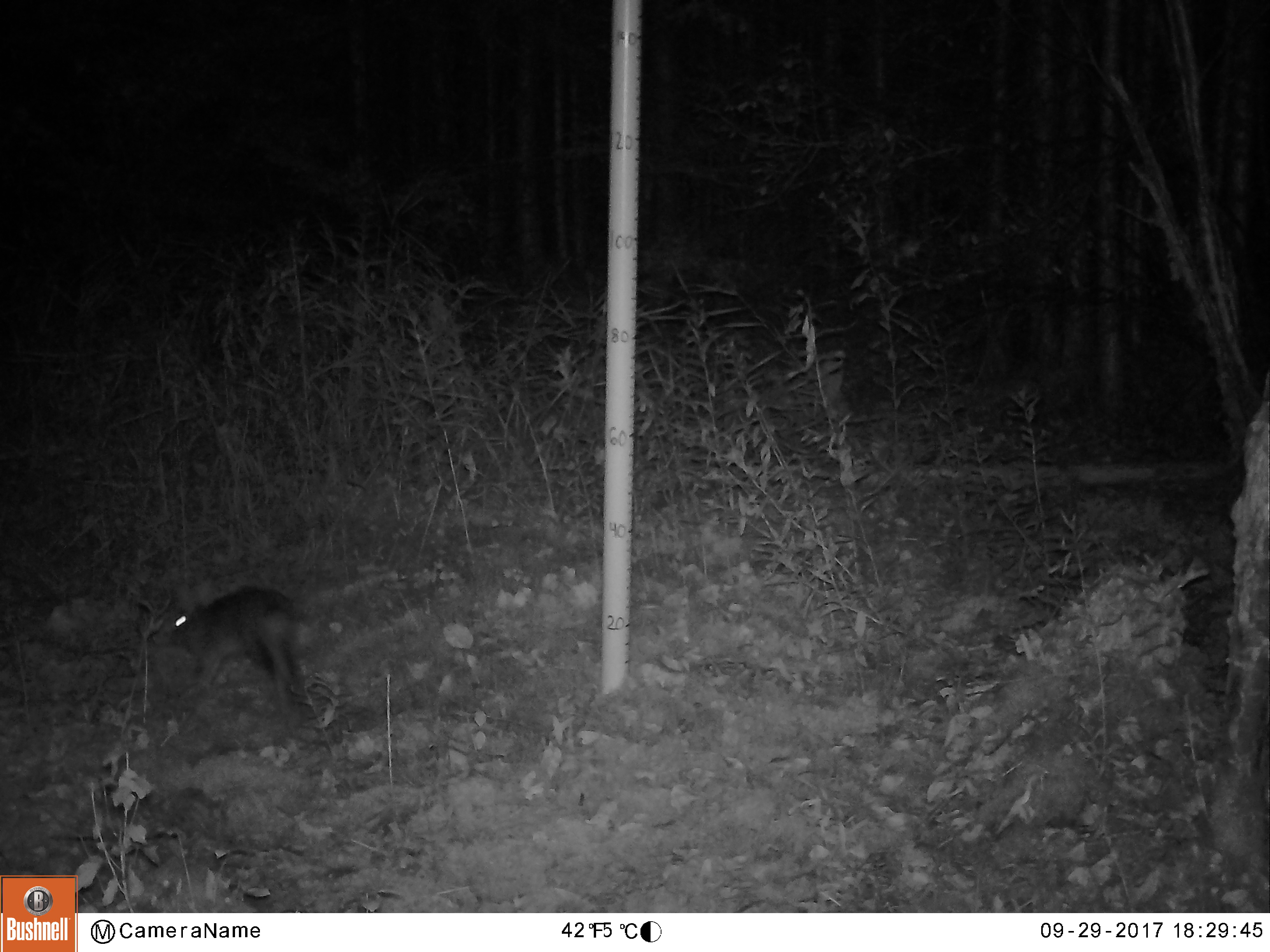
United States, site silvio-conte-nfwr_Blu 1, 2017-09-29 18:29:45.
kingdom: Animalia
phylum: Chordata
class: Mammalia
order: Lagomorpha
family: Leporidae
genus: Lepus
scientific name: Lepus americanus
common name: snowshoe hare